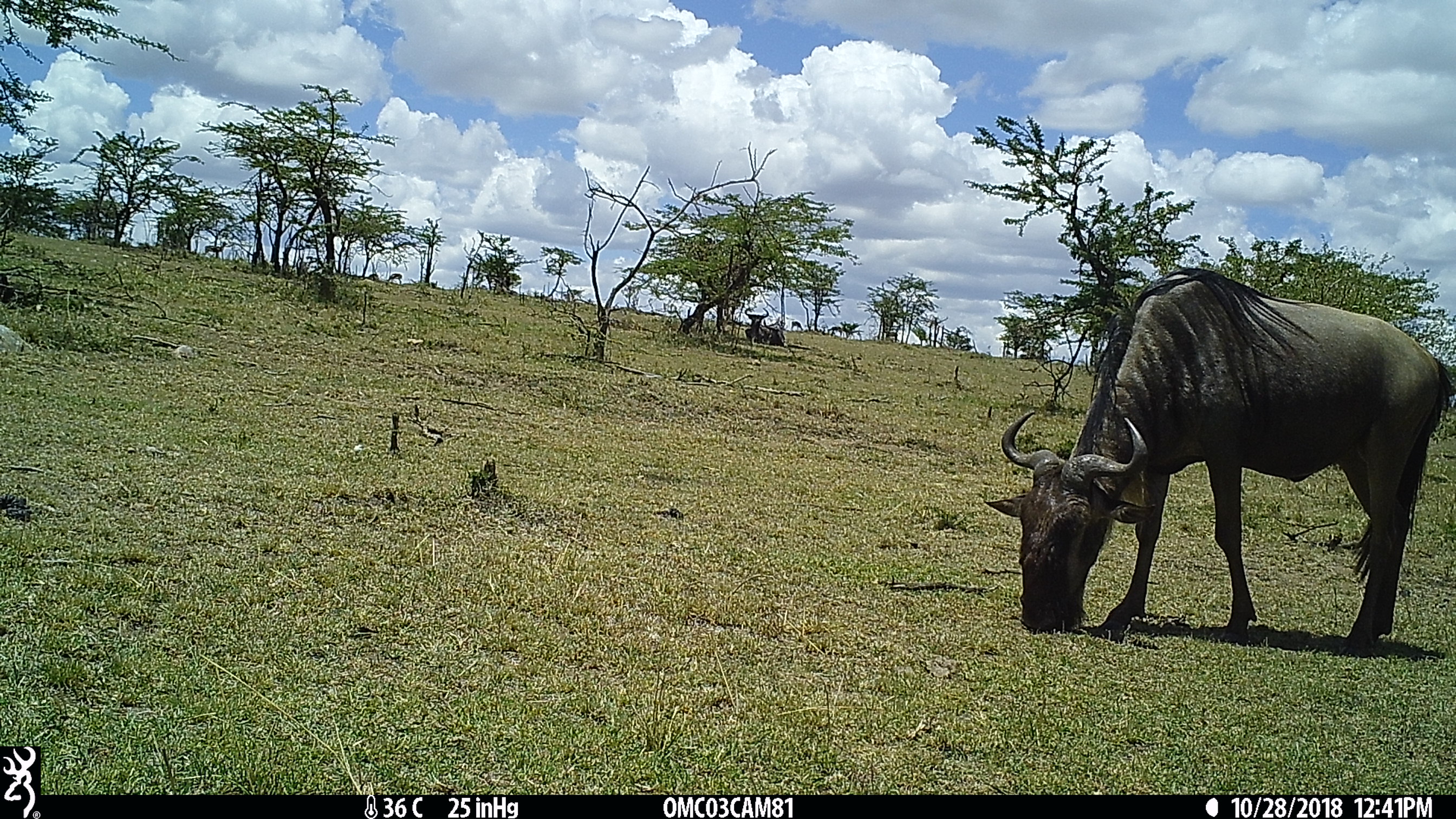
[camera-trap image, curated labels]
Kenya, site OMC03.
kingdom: Animalia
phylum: Chordata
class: Mammalia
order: Artiodactyla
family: Bovidae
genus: Connochaetes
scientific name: Connochaetes taurinus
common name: blue wildebeest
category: wildebeest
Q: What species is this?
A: Wildebeest (blue wildebeest) (Connochaetes taurinus).